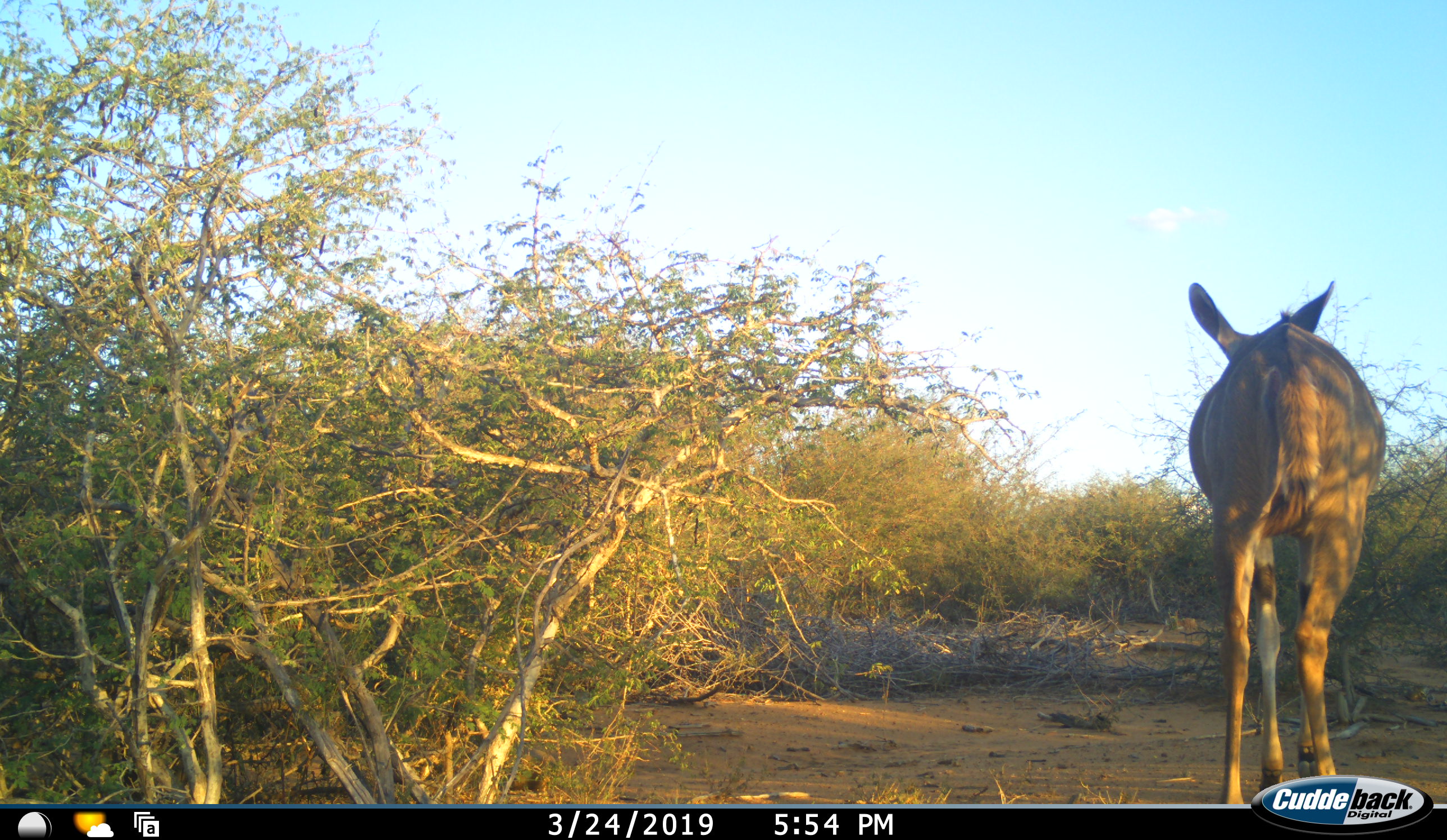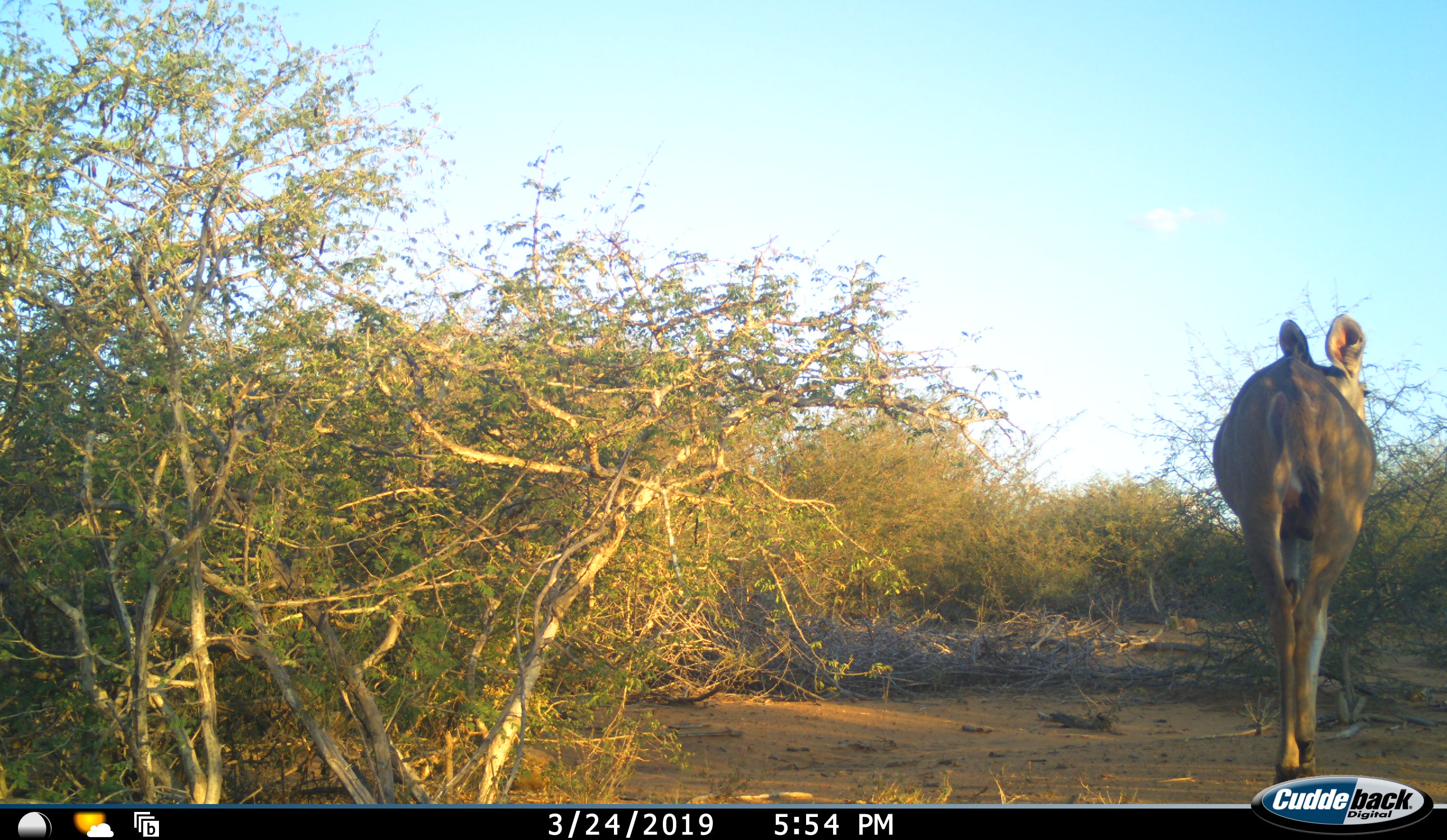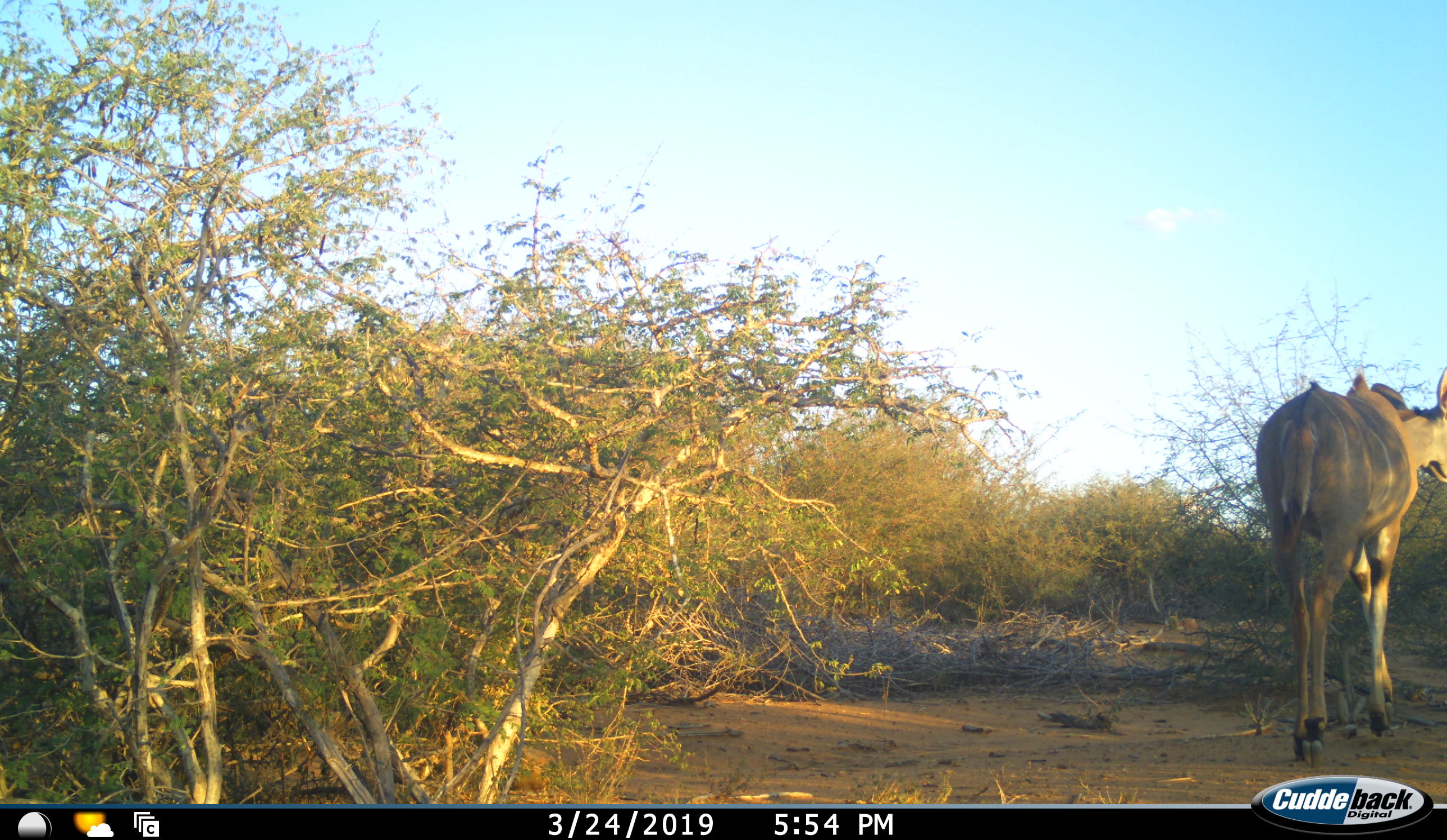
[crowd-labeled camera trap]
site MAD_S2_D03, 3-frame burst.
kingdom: Animalia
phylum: Chordata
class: Mammalia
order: Artiodactyla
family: Bovidae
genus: Tragelaphus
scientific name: Tragelaphus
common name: kudu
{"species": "kudu (Tragelaphus)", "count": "1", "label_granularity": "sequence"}